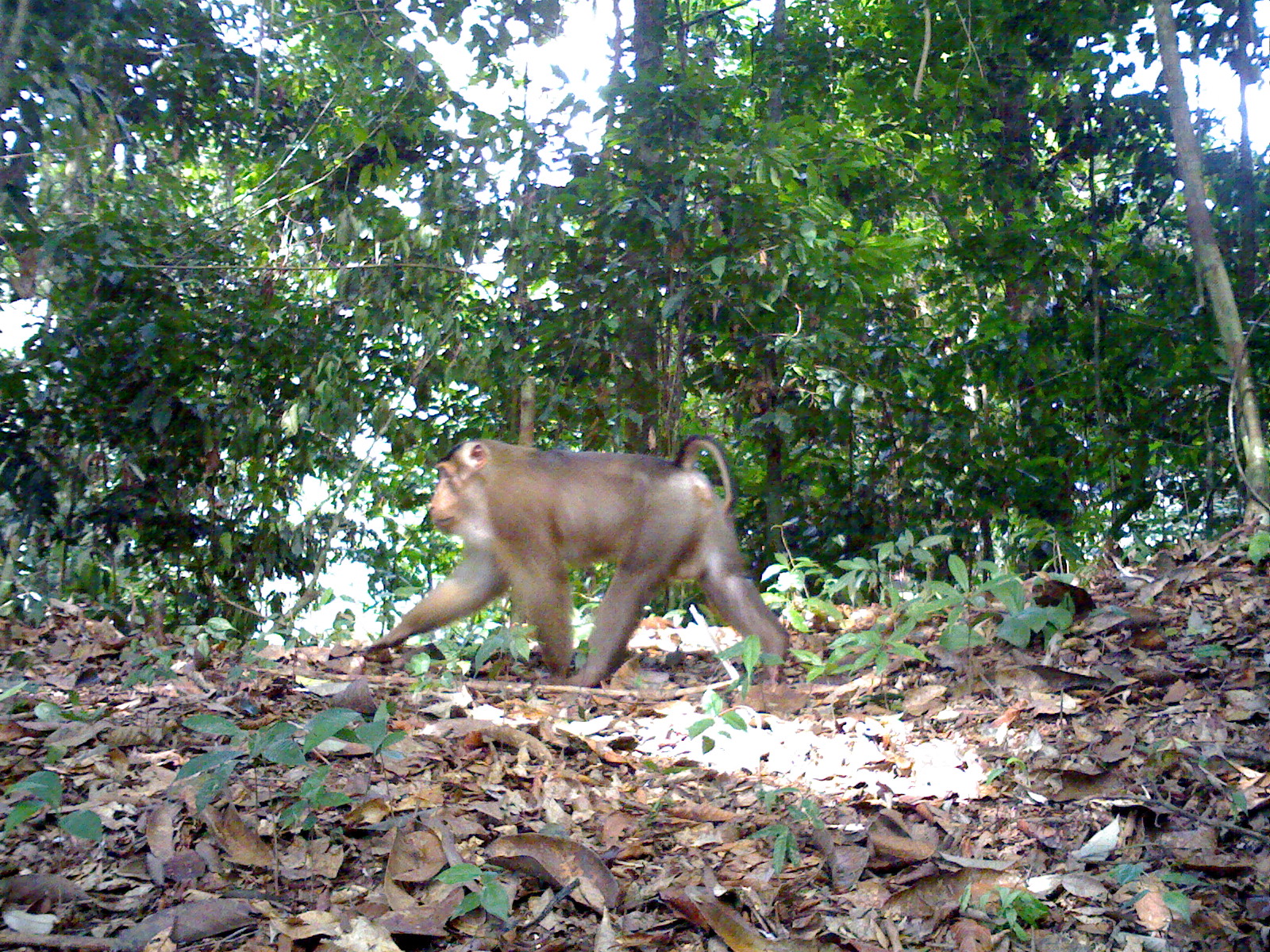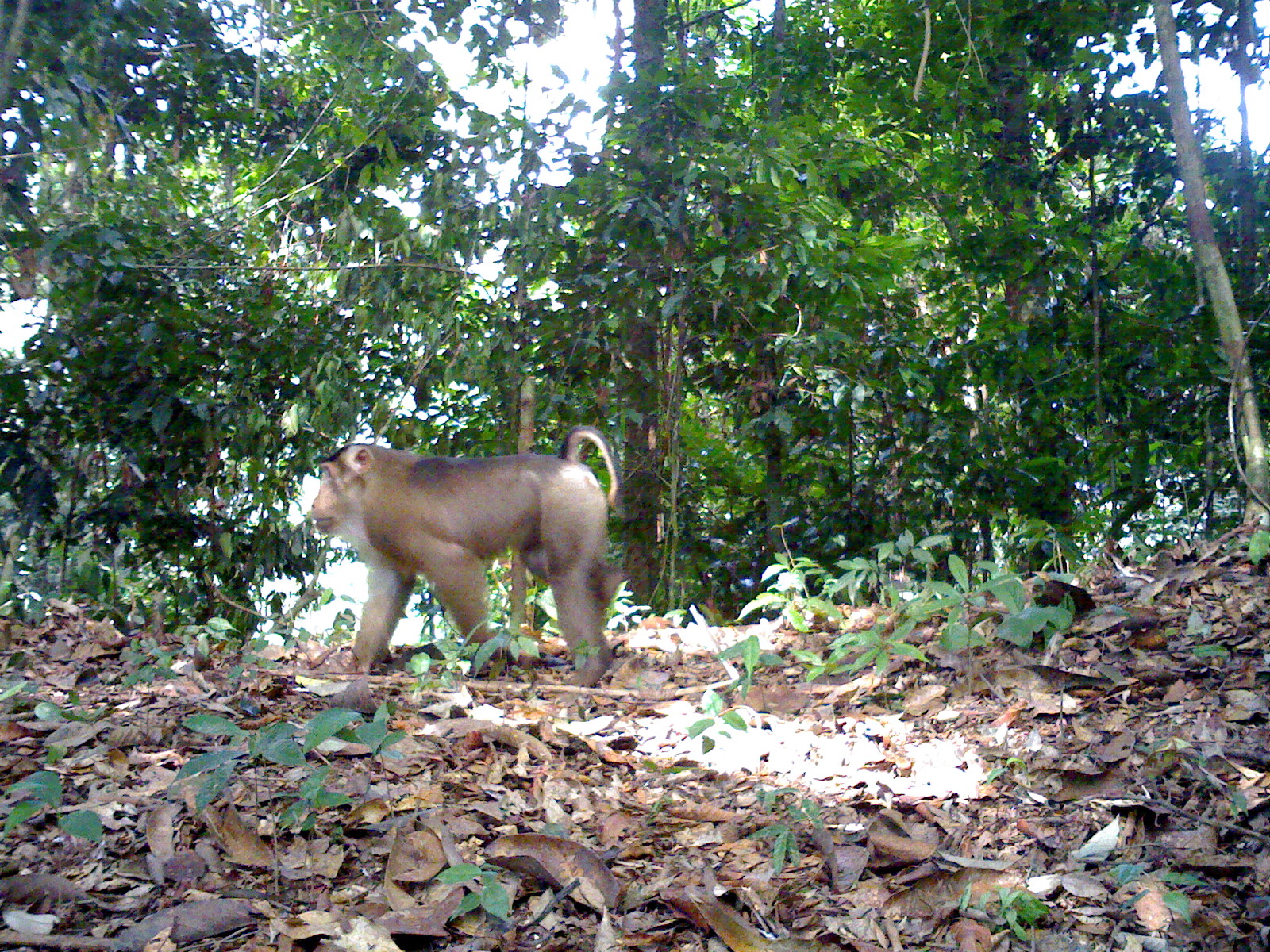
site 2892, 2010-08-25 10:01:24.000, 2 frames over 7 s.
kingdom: Animalia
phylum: Chordata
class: Mammalia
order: Primates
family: Cercopithecidae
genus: Macaca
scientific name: Macaca nemestrina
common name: southern pig-tailed macaque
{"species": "Macaca nemestrina (southern pig-tailed macaque)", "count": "1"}